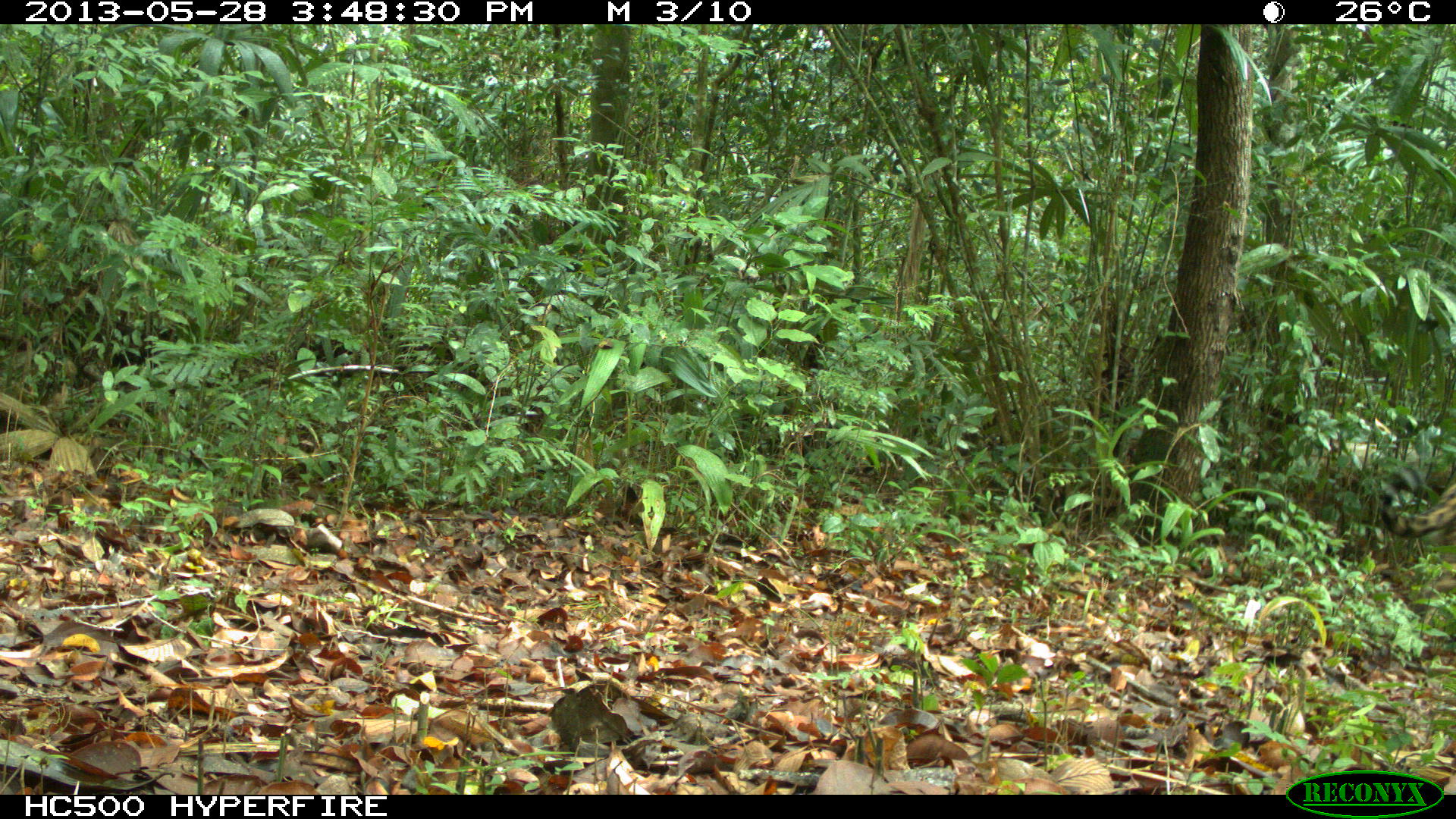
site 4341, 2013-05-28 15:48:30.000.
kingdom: Animalia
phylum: Chordata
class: Mammalia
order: Carnivora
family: Felidae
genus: Panthera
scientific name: Panthera onca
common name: jaguar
Panthera onca (jaguar), count 1, sex male.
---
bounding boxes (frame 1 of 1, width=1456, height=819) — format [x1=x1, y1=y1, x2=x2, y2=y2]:
panthera onca: [x1=1374, y1=454, x2=1456, y2=545]